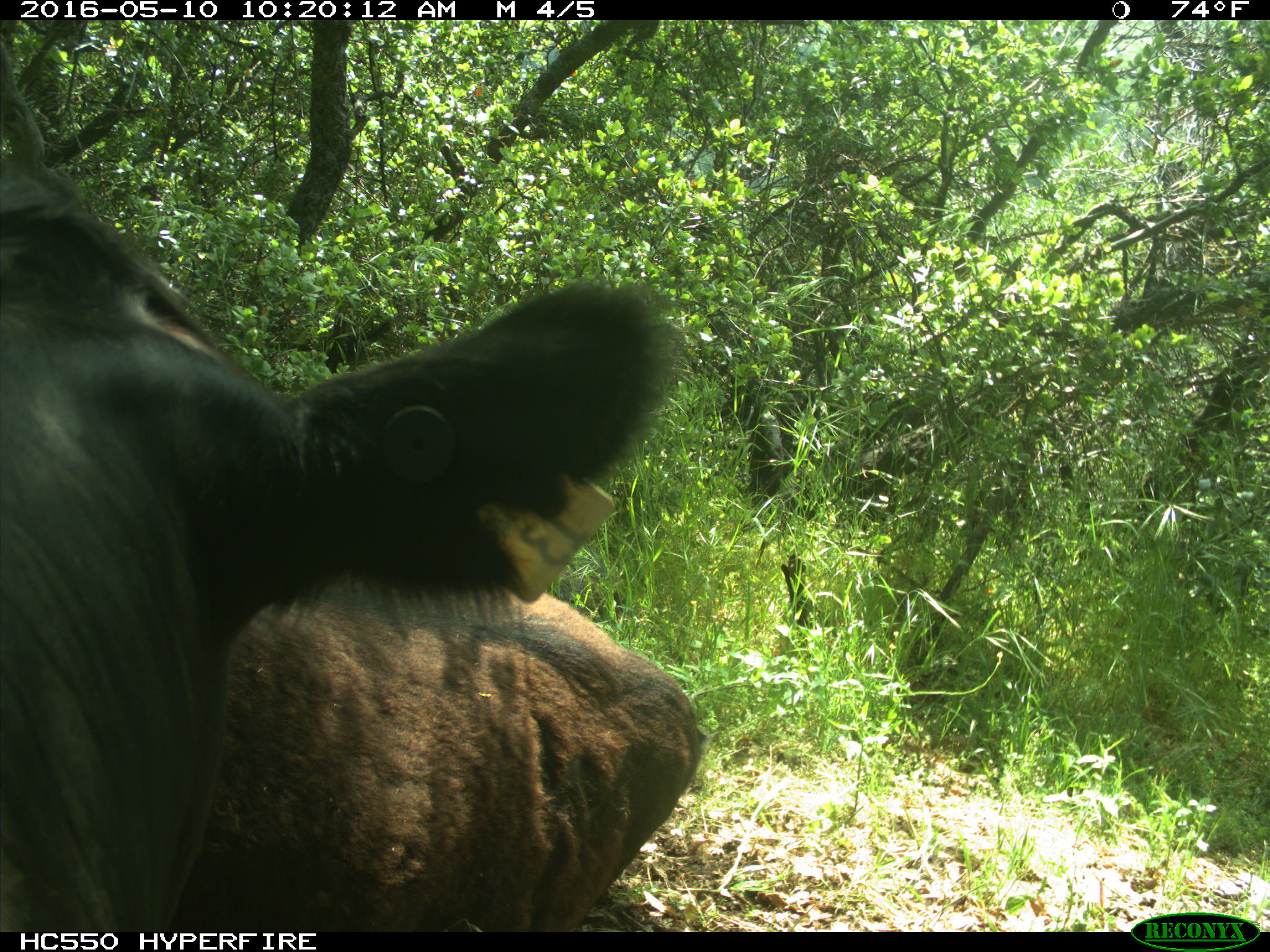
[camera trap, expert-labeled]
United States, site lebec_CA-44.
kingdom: Animalia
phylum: Chordata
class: Mammalia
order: Artiodactyla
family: Bovidae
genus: Bos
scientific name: Bos taurus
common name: domestic cow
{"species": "Bos taurus (domestic cow)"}